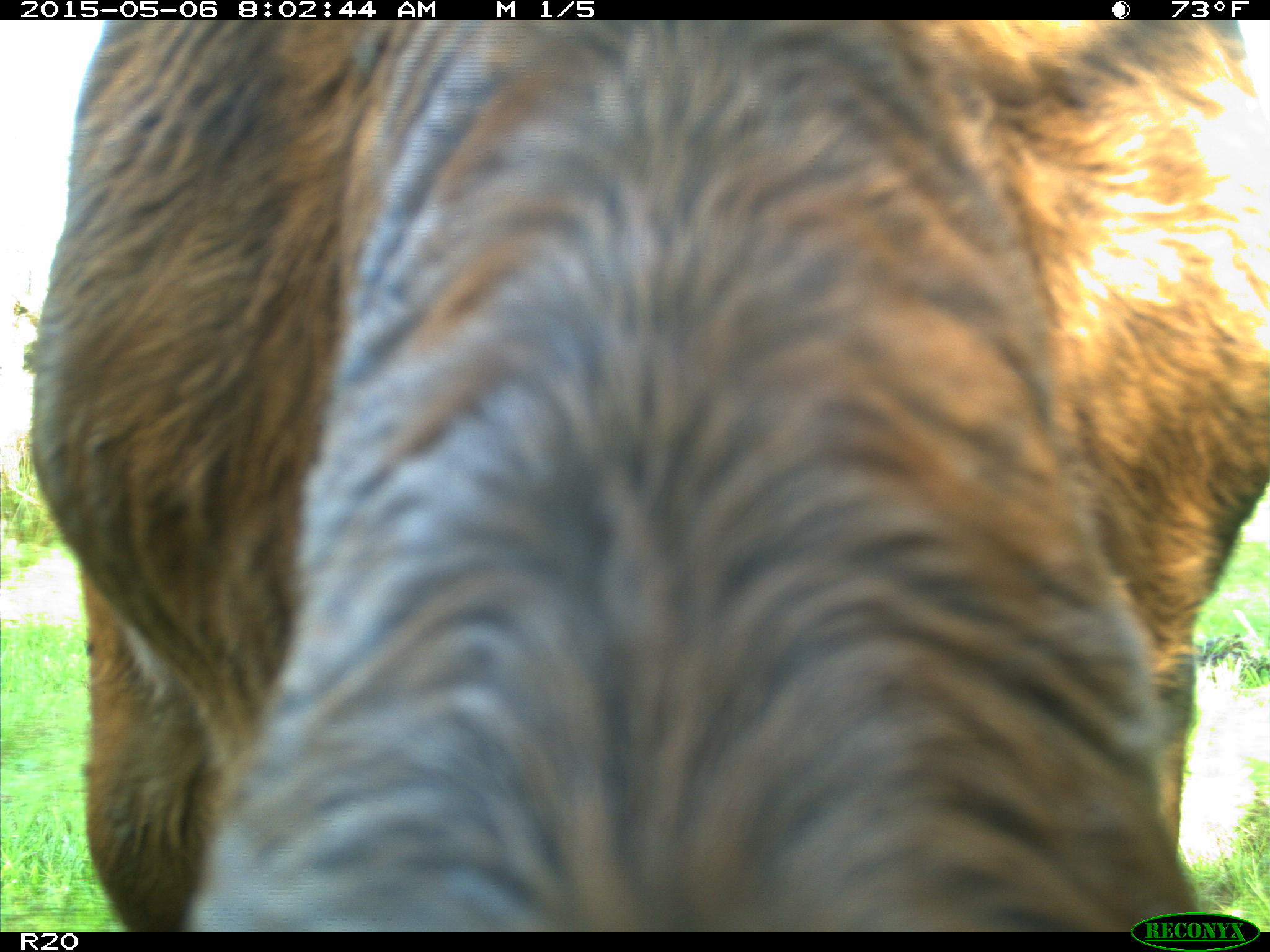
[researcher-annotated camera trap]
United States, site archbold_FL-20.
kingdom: Animalia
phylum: Chordata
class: Mammalia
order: Artiodactyla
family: Bovidae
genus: Bos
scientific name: Bos taurus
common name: domestic cow